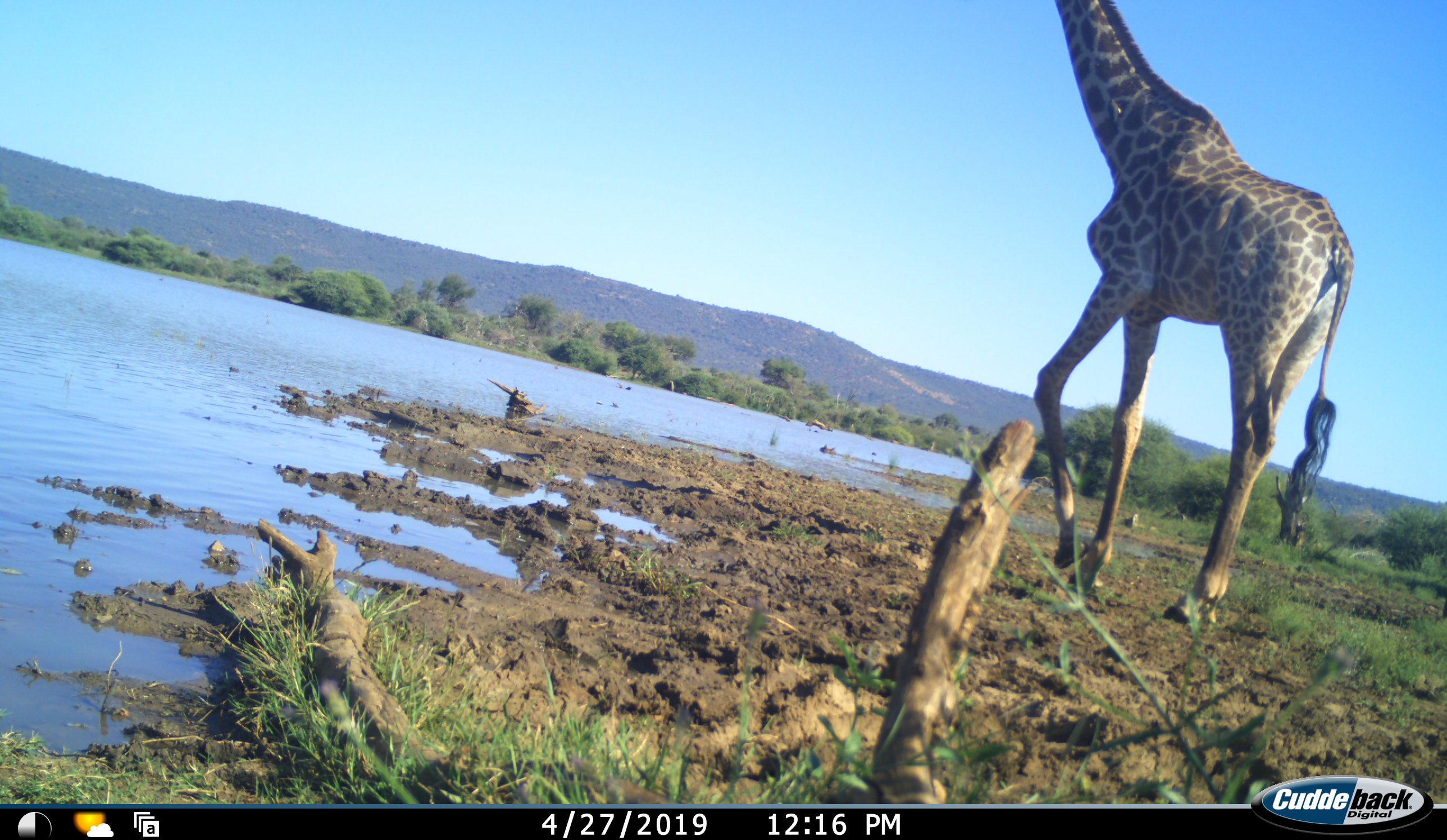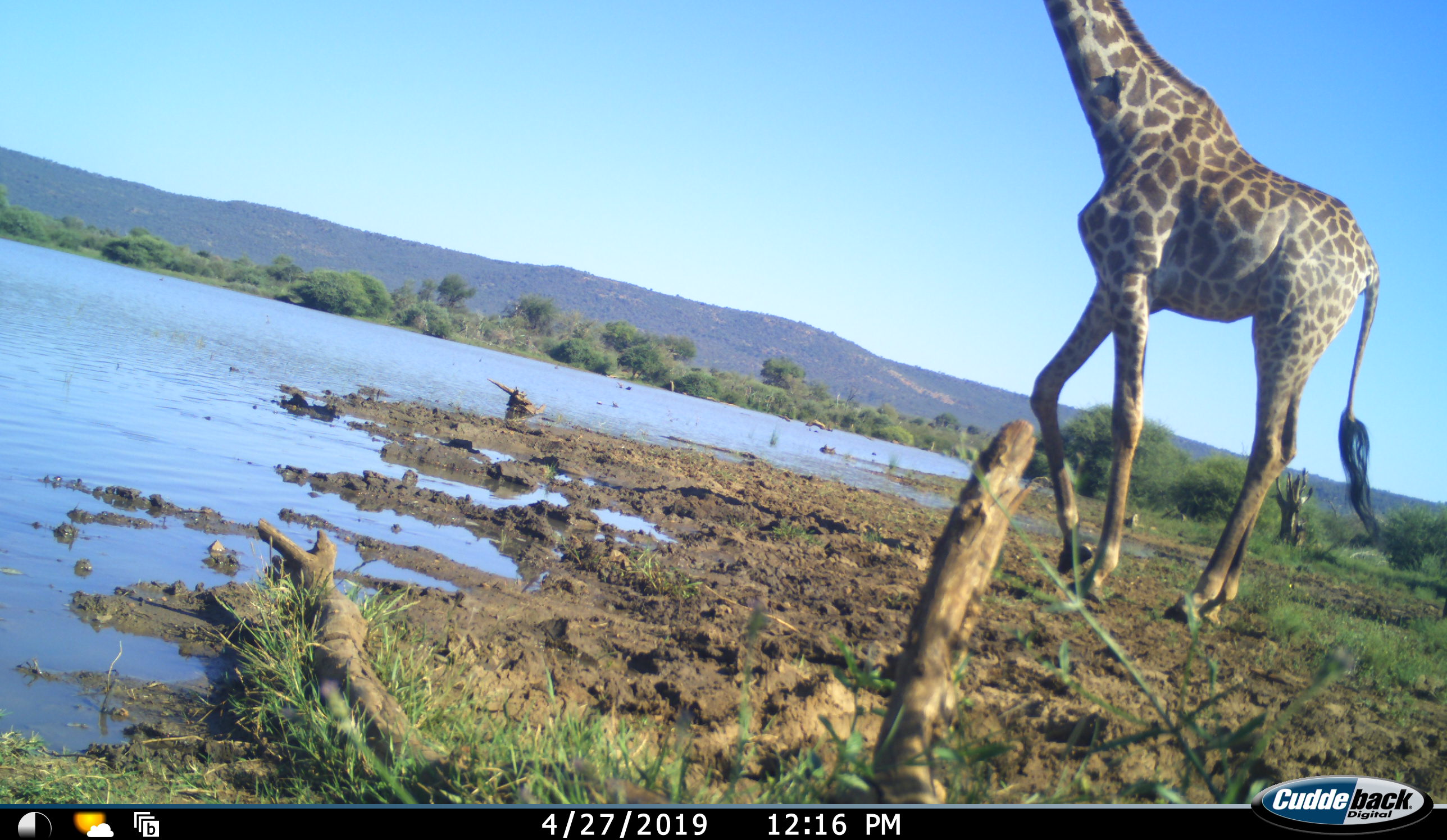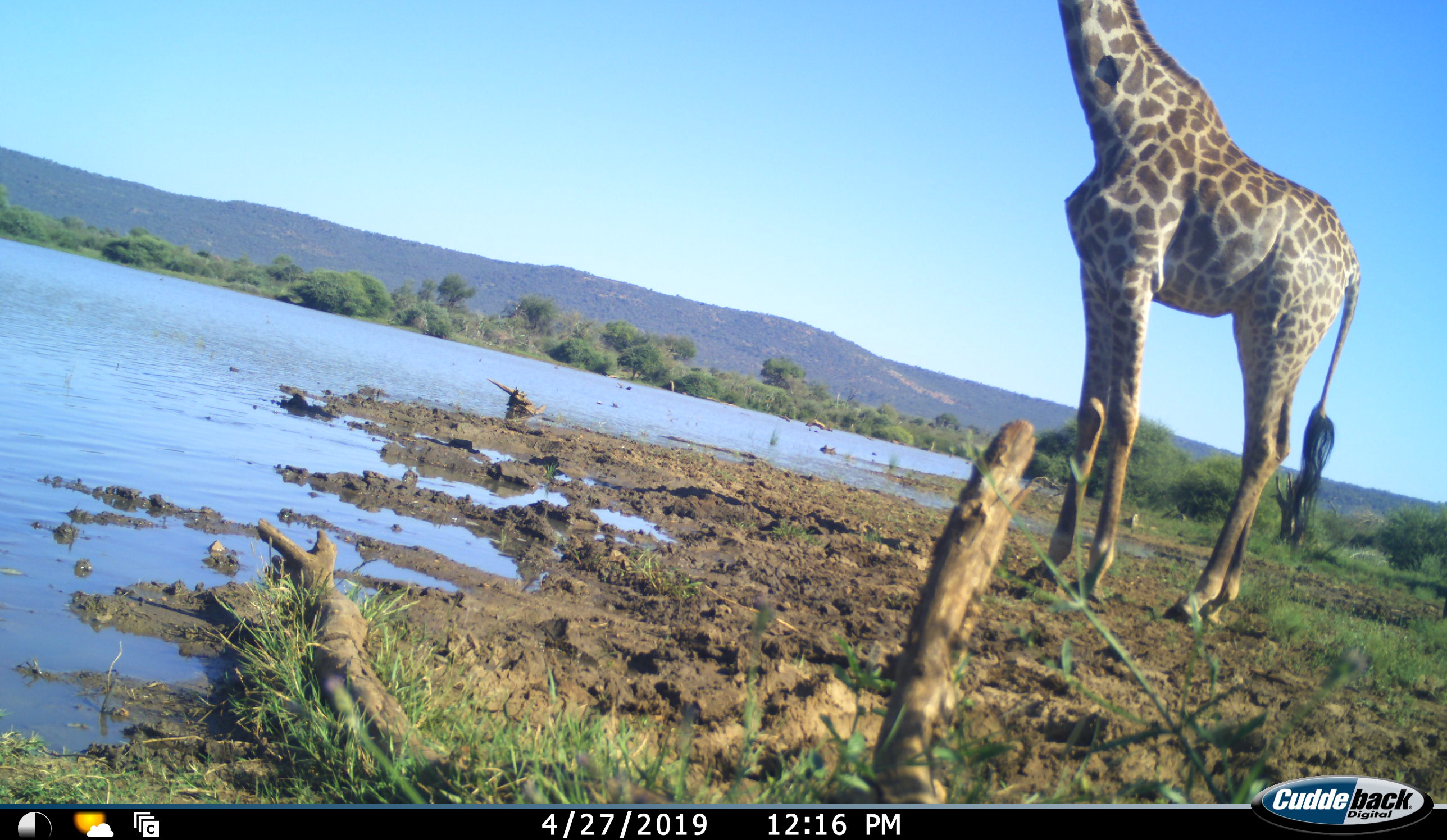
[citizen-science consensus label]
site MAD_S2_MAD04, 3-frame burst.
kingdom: Animalia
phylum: Chordata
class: Mammalia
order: Artiodactyla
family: Giraffidae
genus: Giraffa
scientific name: Giraffa camelopardalis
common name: giraffe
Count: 1.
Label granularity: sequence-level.